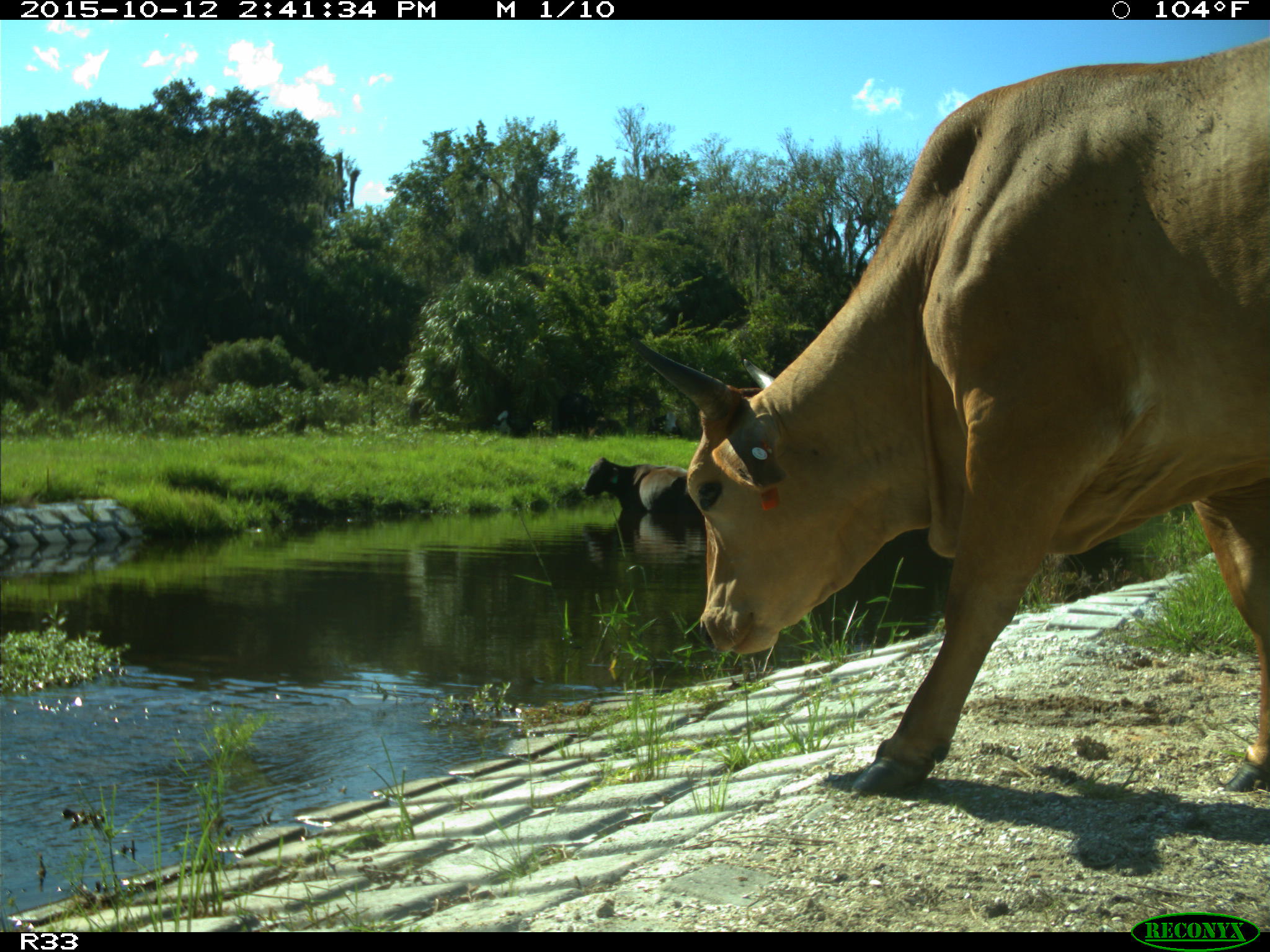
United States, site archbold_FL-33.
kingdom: Animalia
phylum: Chordata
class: Mammalia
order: Artiodactyla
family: Bovidae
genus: Bos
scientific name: Bos taurus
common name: domestic cow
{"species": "Bos taurus (domestic cow)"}